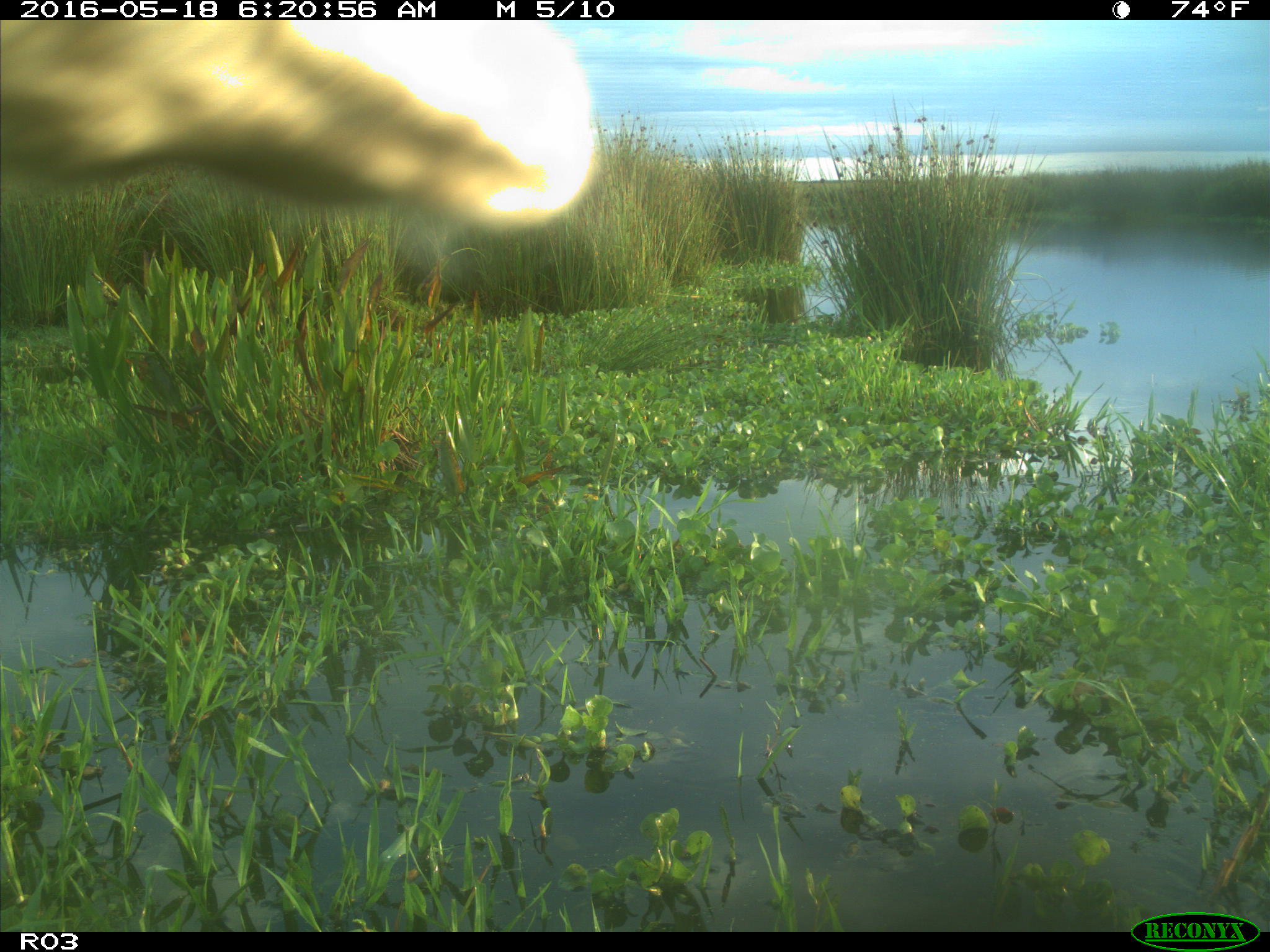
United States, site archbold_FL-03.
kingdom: Animalia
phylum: Chordata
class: Mammalia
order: Artiodactyla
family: Bovidae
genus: Bos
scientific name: Bos taurus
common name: domestic cow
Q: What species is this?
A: Bos taurus (domestic cow).